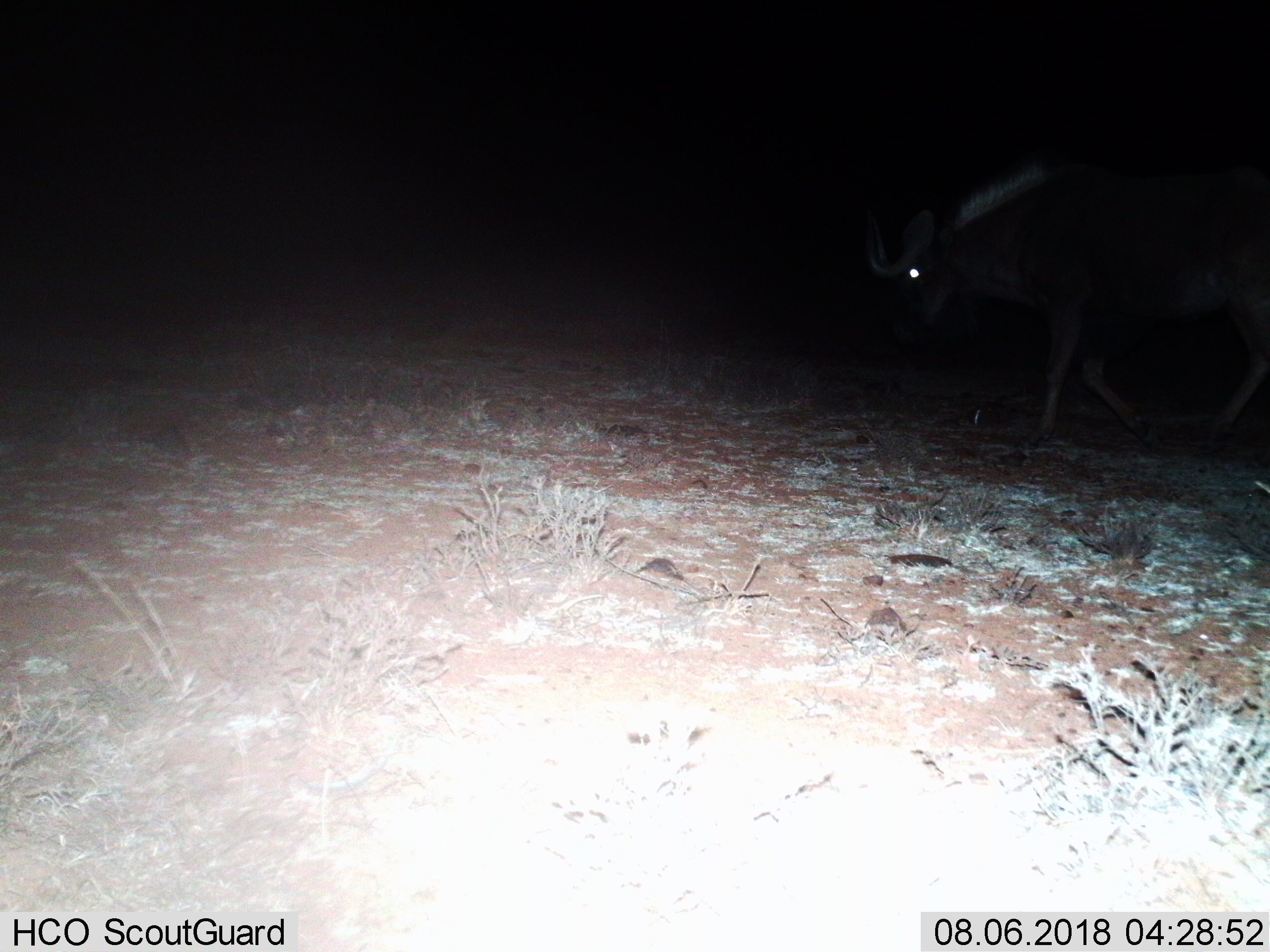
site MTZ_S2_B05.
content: unidentified animal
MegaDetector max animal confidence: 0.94